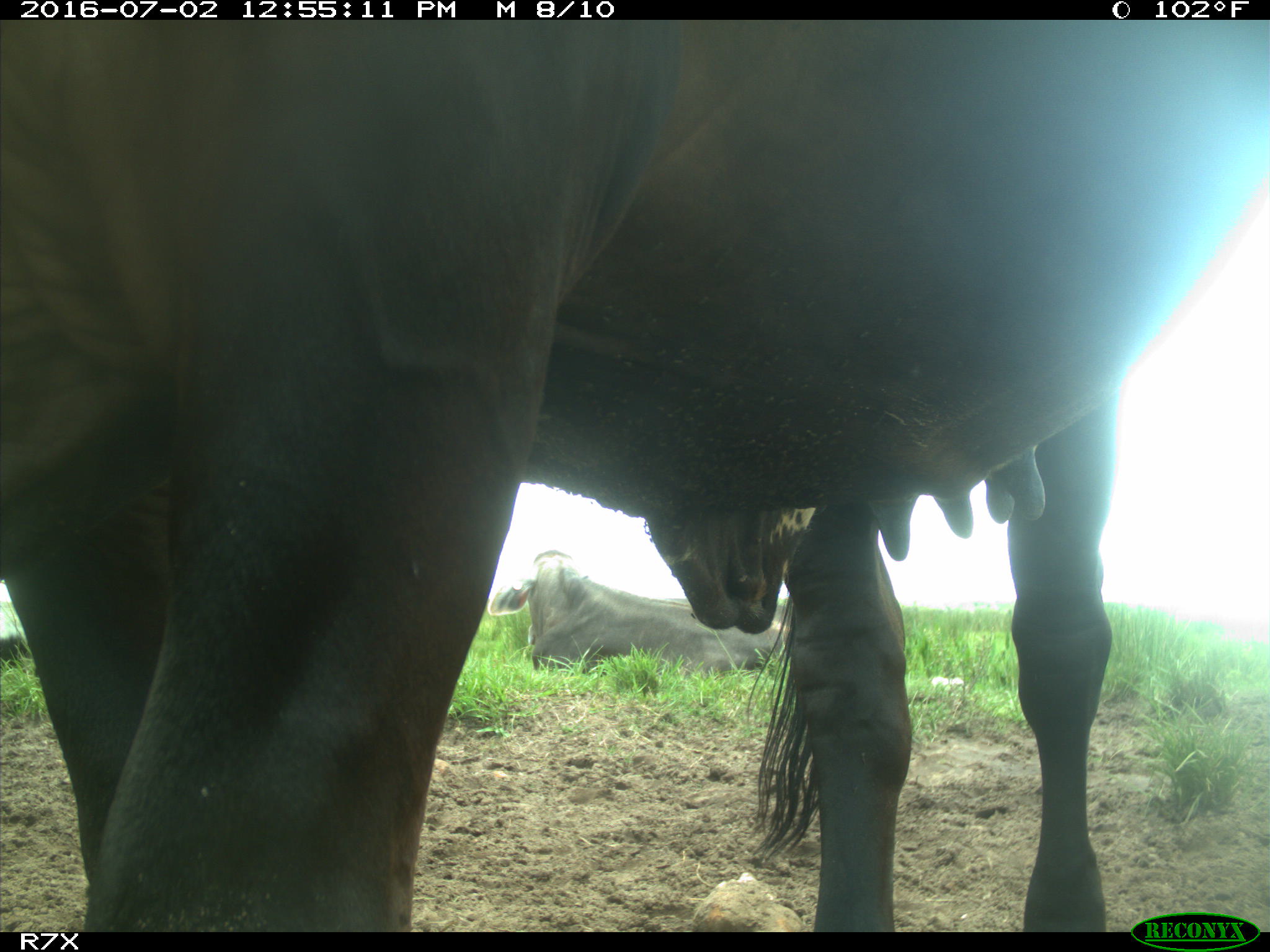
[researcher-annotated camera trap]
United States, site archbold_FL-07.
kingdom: Animalia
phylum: Chordata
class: Mammalia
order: Artiodactyla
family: Bovidae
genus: Bos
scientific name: Bos taurus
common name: domestic cow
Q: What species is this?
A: Bos taurus (domestic cow).